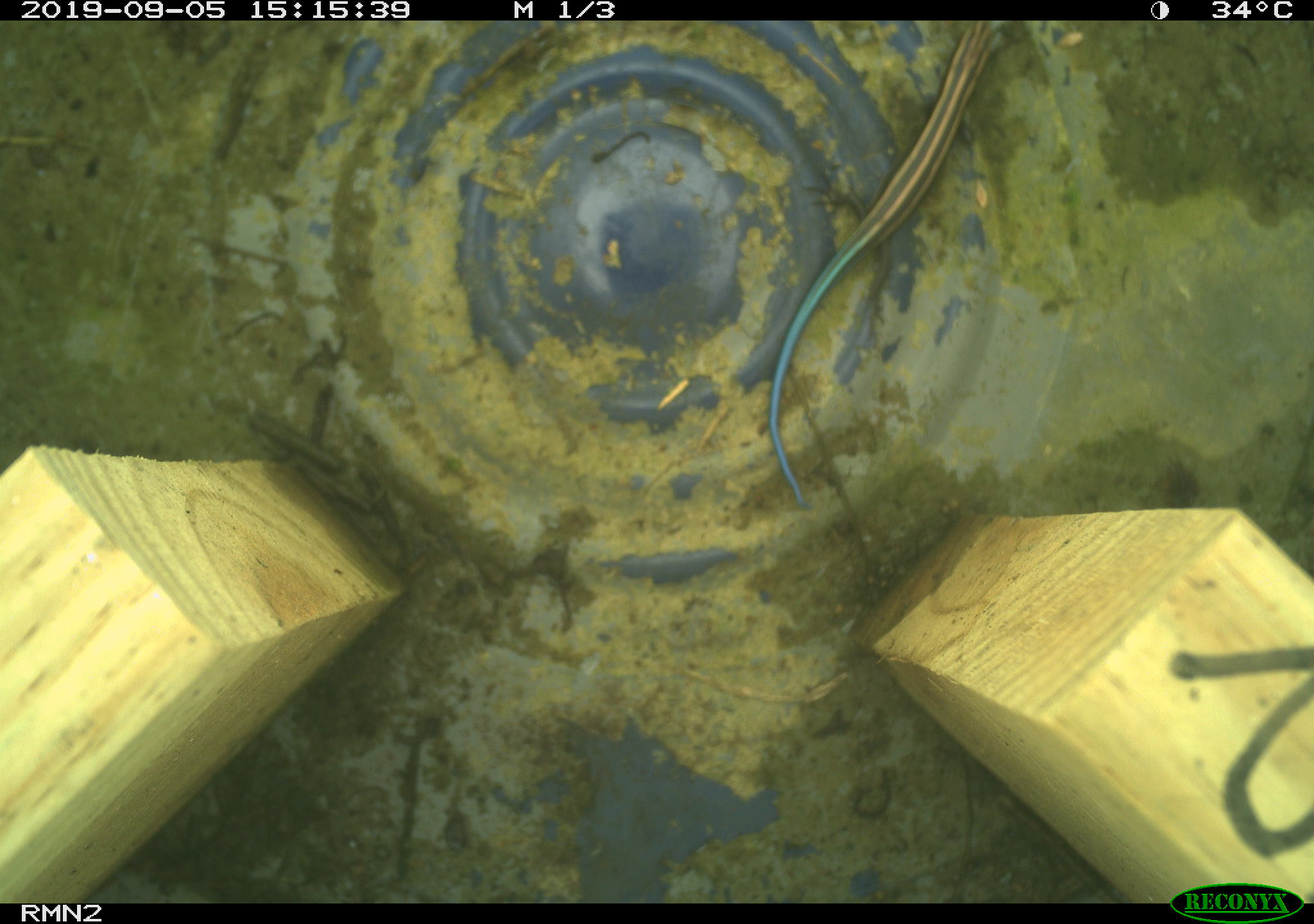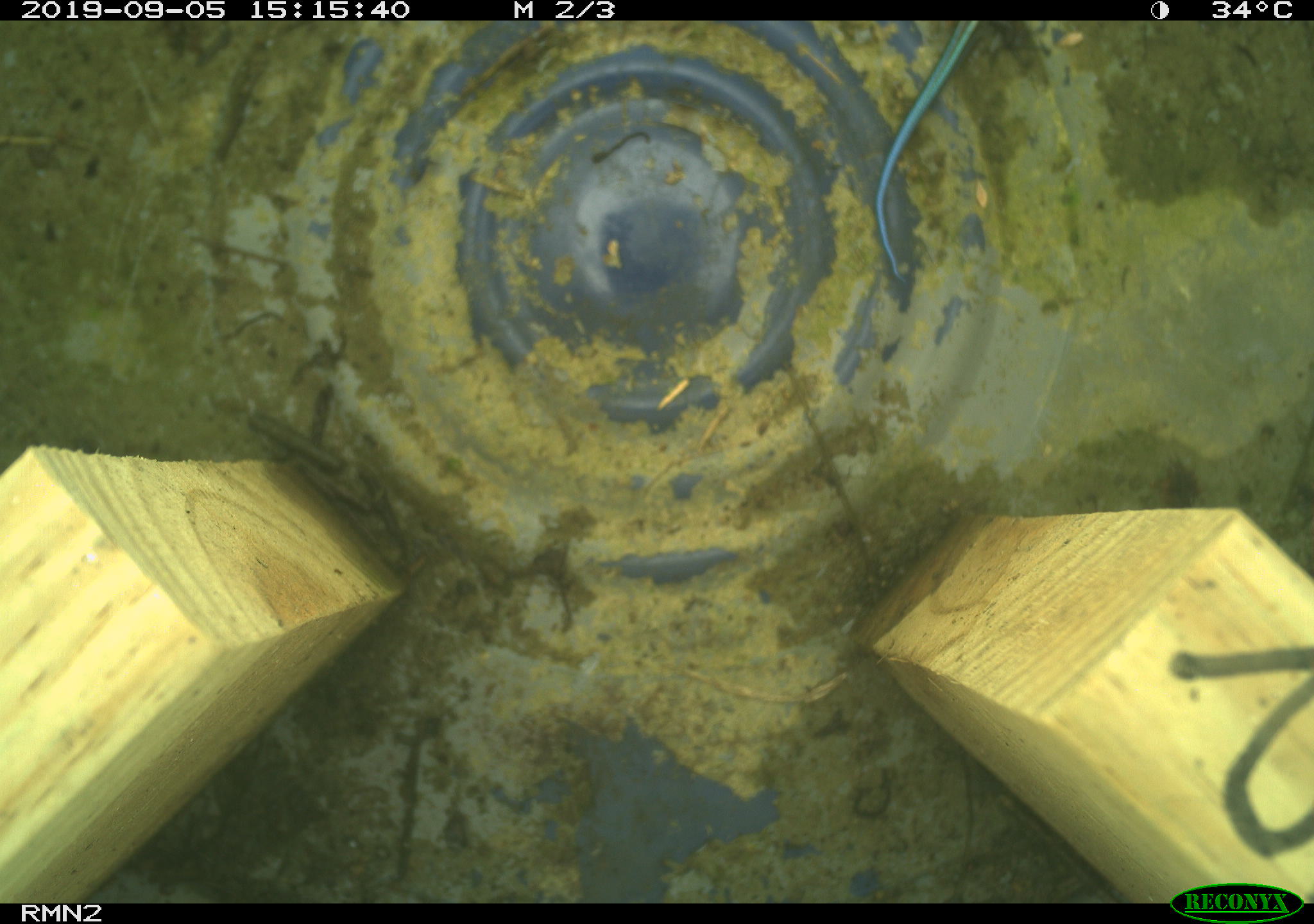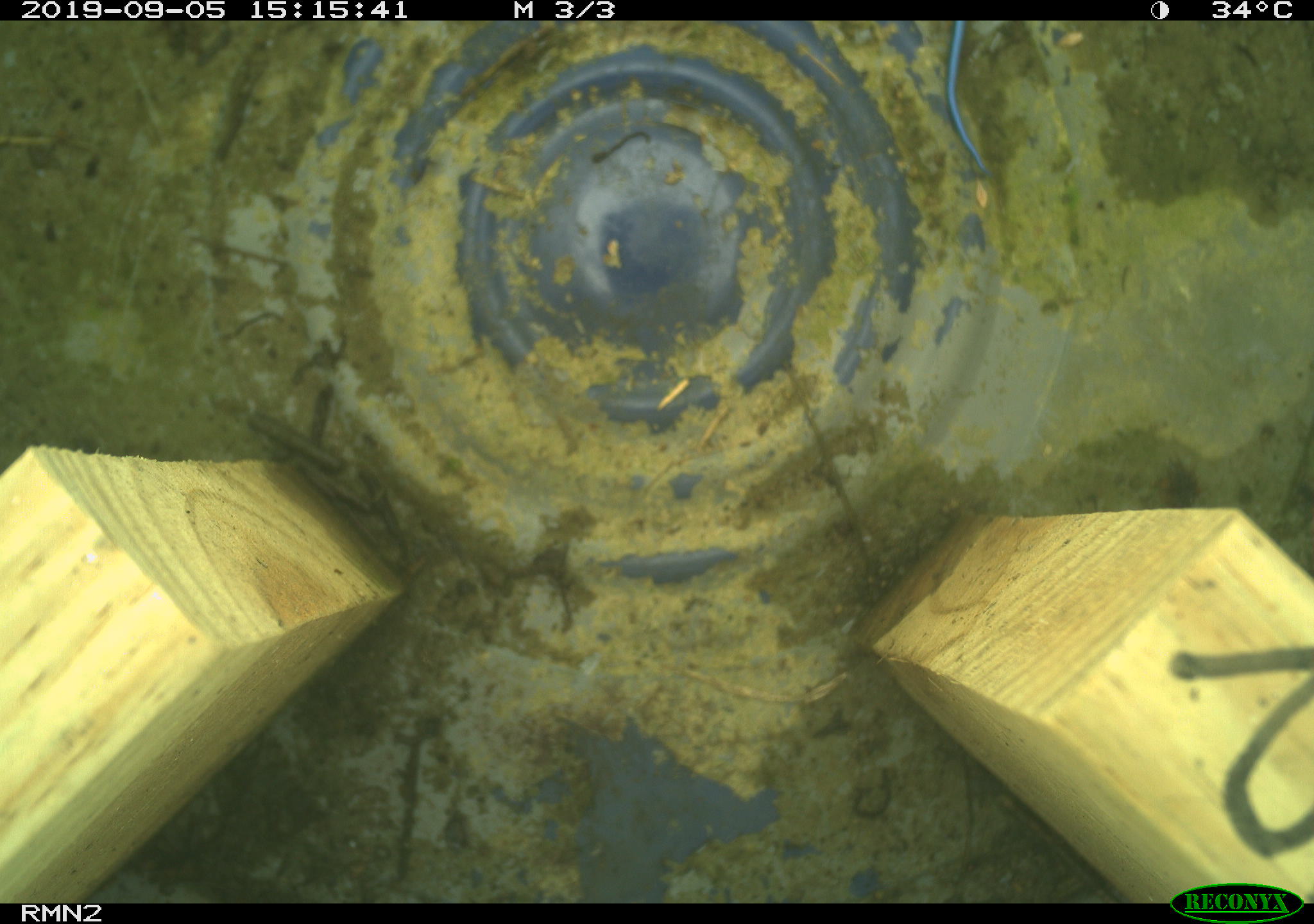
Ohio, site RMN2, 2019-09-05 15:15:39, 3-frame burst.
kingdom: Animalia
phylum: Chordata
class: Reptilia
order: Squamata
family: Scincidae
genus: Plestiodon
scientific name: Plestiodon fasciatus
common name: common five-lined skink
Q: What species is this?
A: Common five-lined skink (Plestiodon fasciatus).